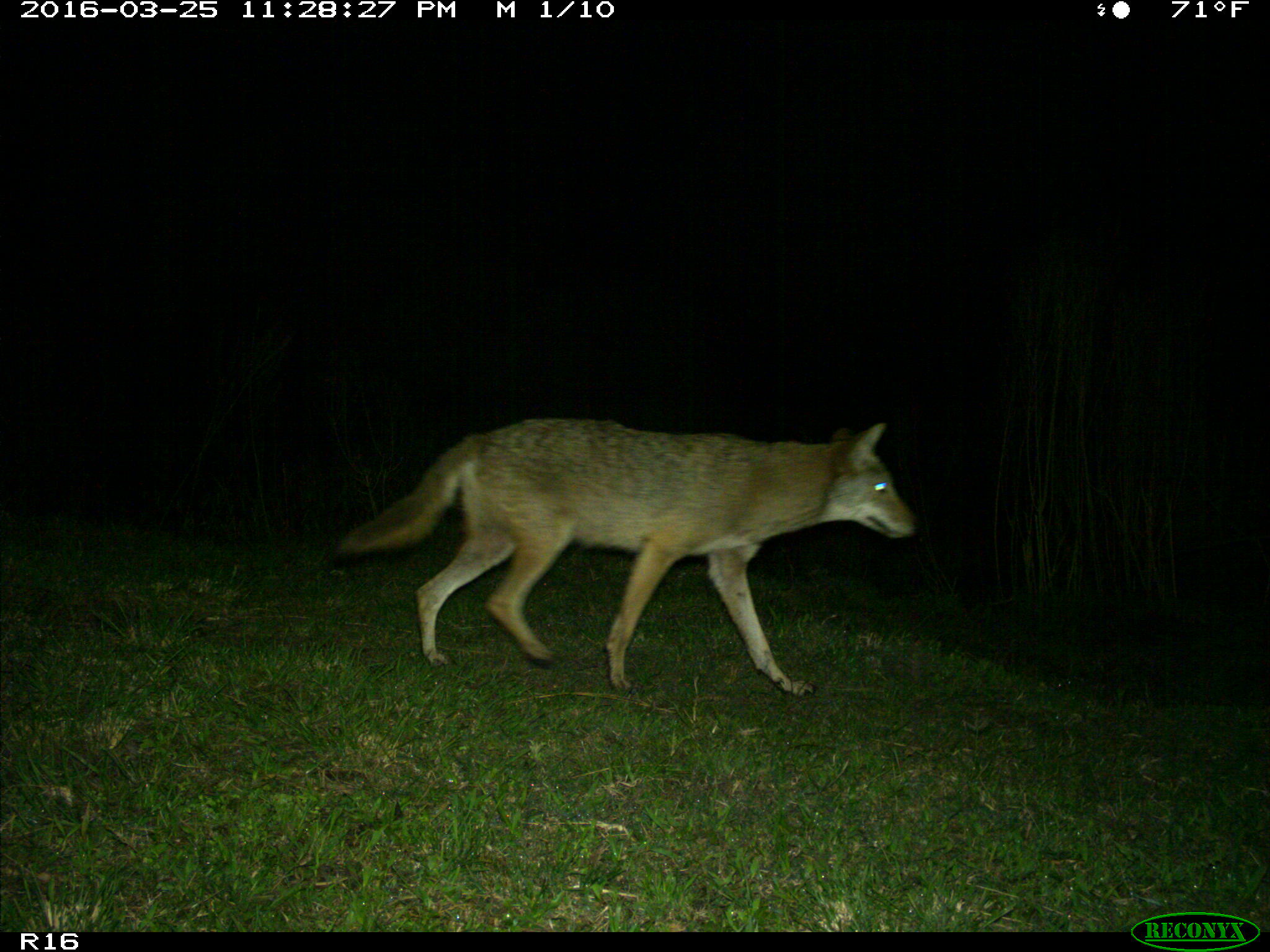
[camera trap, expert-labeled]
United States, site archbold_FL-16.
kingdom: Animalia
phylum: Chordata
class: Mammalia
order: Carnivora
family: Canidae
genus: Canis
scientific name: Canis latrans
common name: coyote